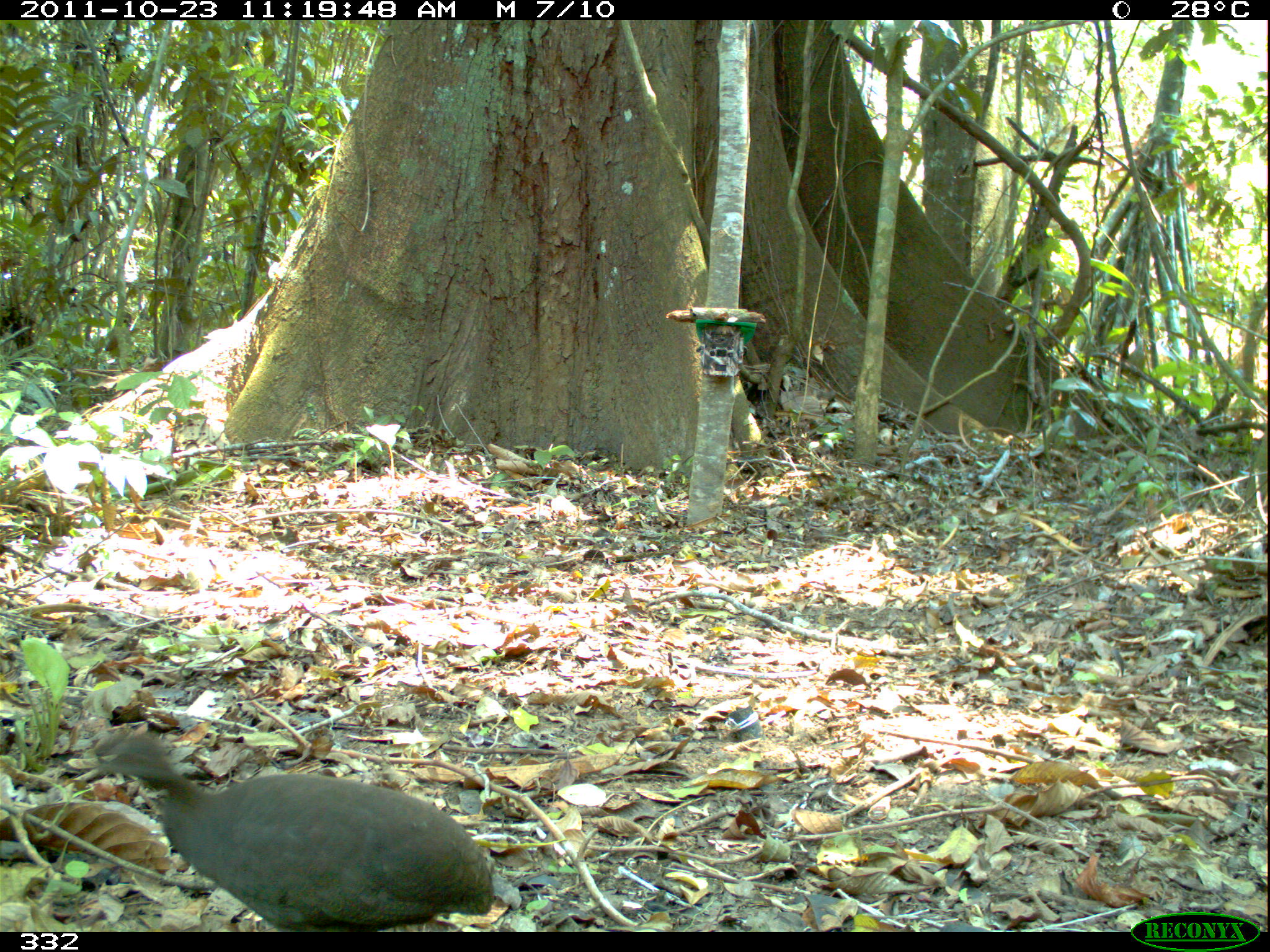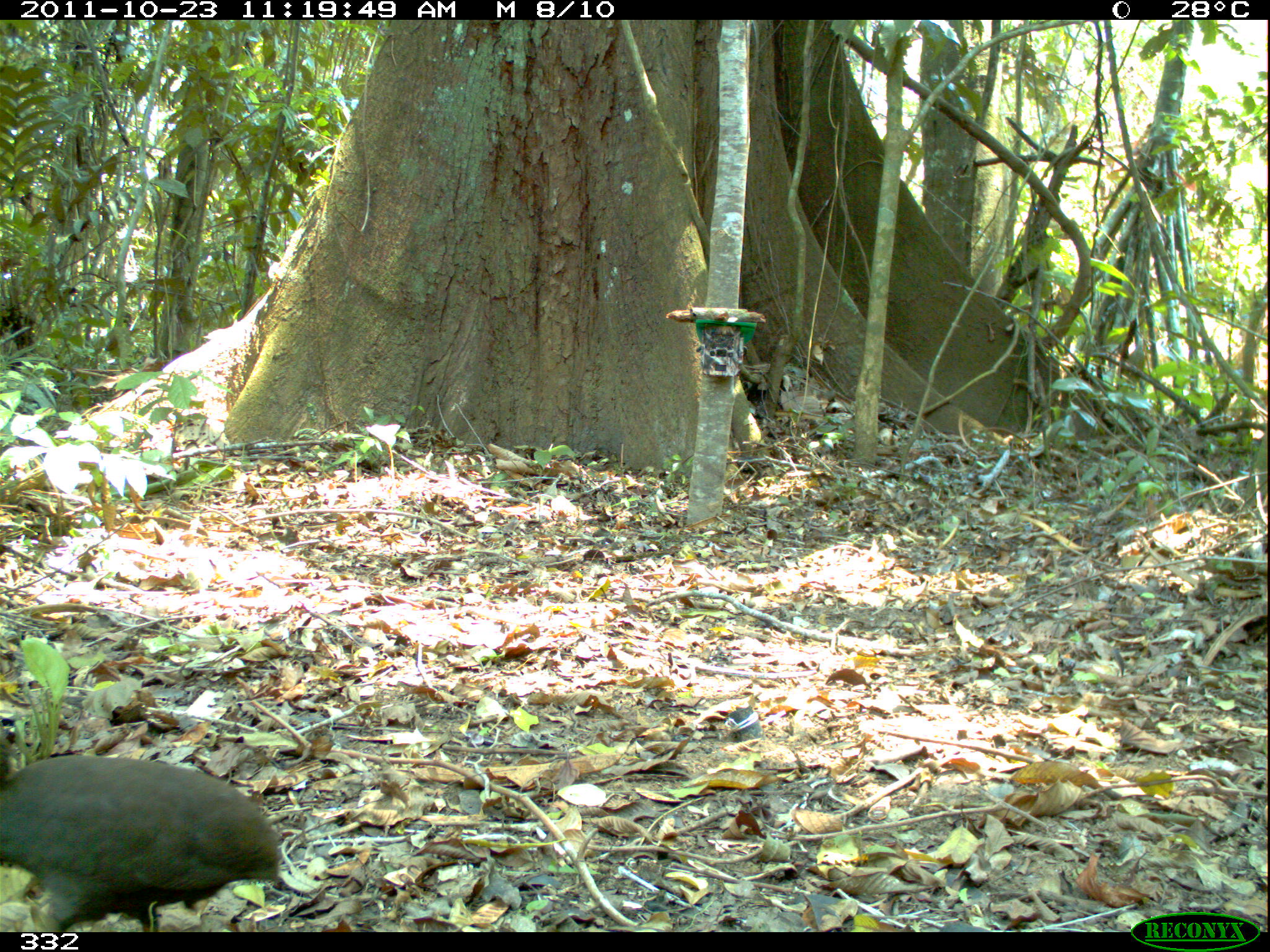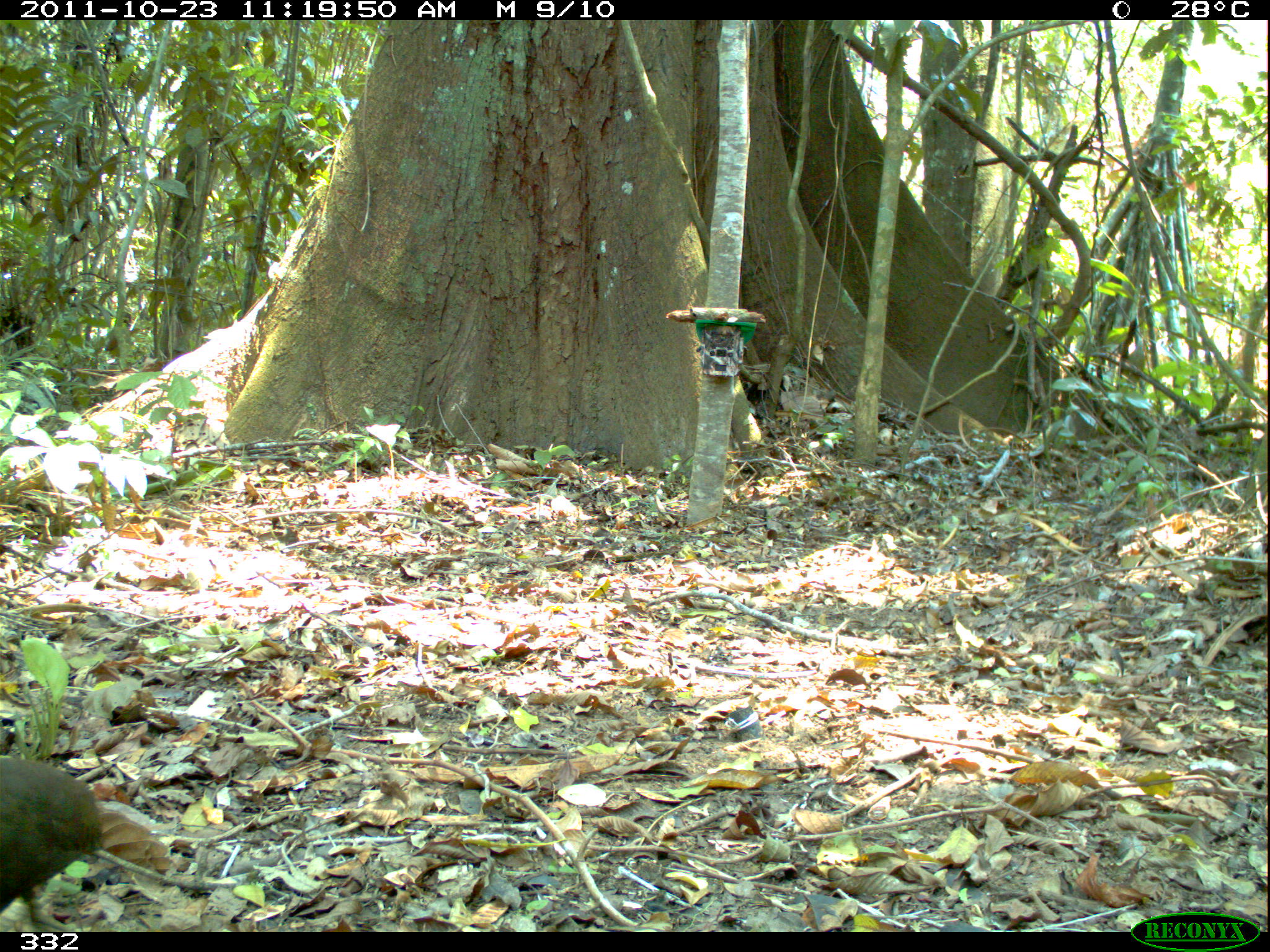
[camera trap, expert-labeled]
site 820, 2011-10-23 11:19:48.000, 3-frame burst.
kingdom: Animalia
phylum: Chordata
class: Aves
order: Tinamiformes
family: Tinamidae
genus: Crypturellus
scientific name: Crypturellus cinereus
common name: cinereous tinamou